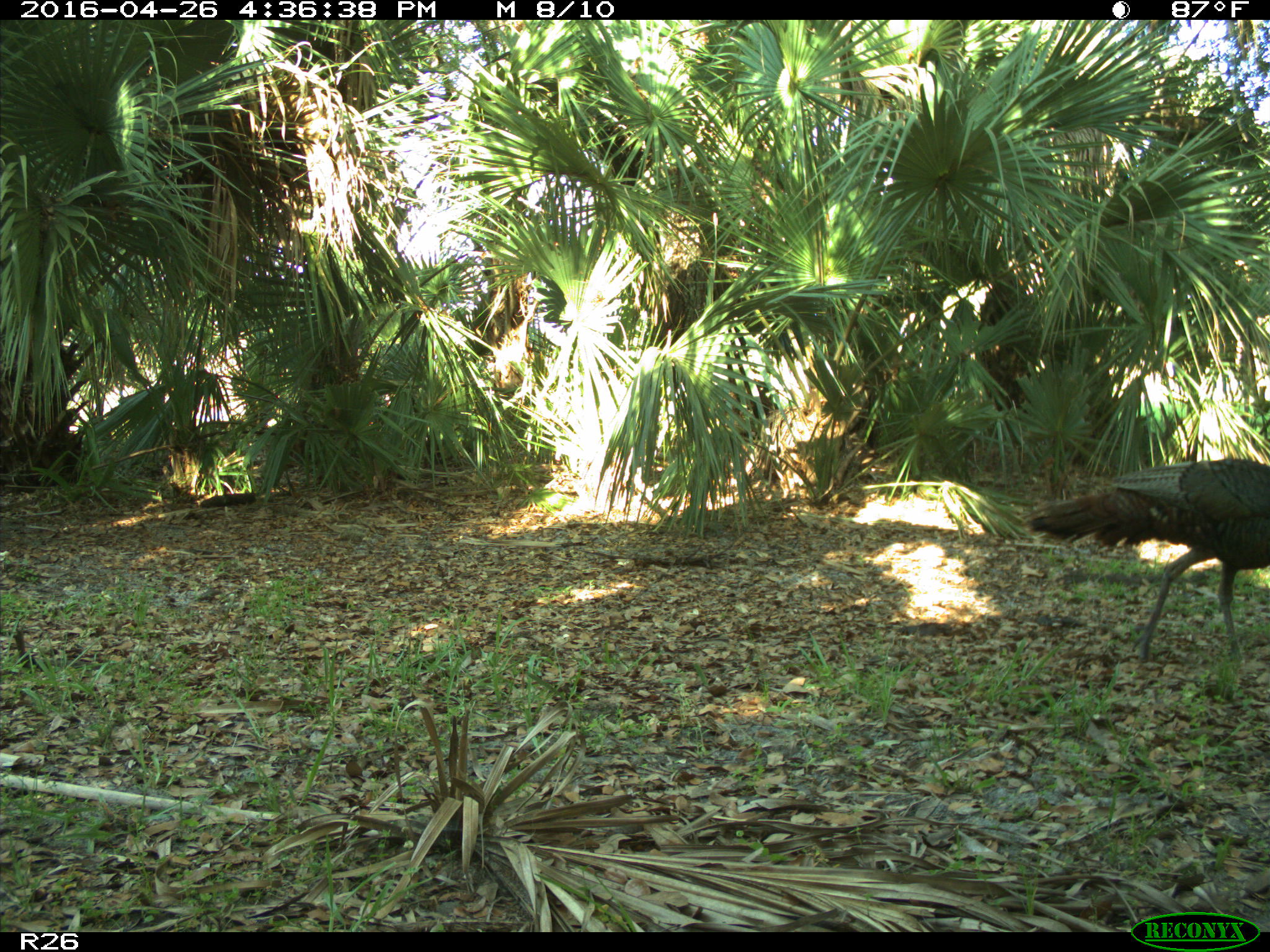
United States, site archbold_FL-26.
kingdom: Animalia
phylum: Chordata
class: Aves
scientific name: Aves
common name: birds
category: unidentified bird